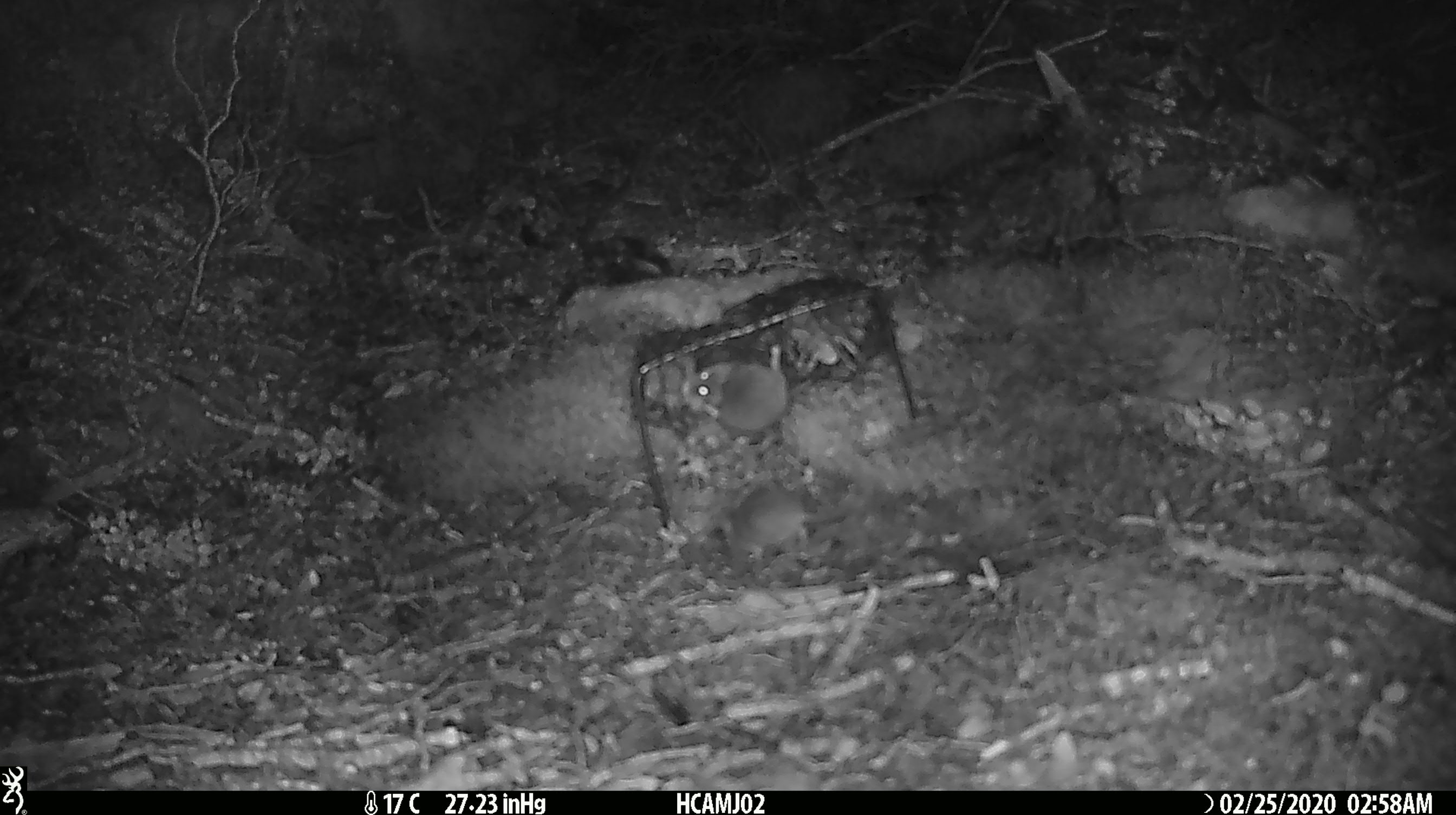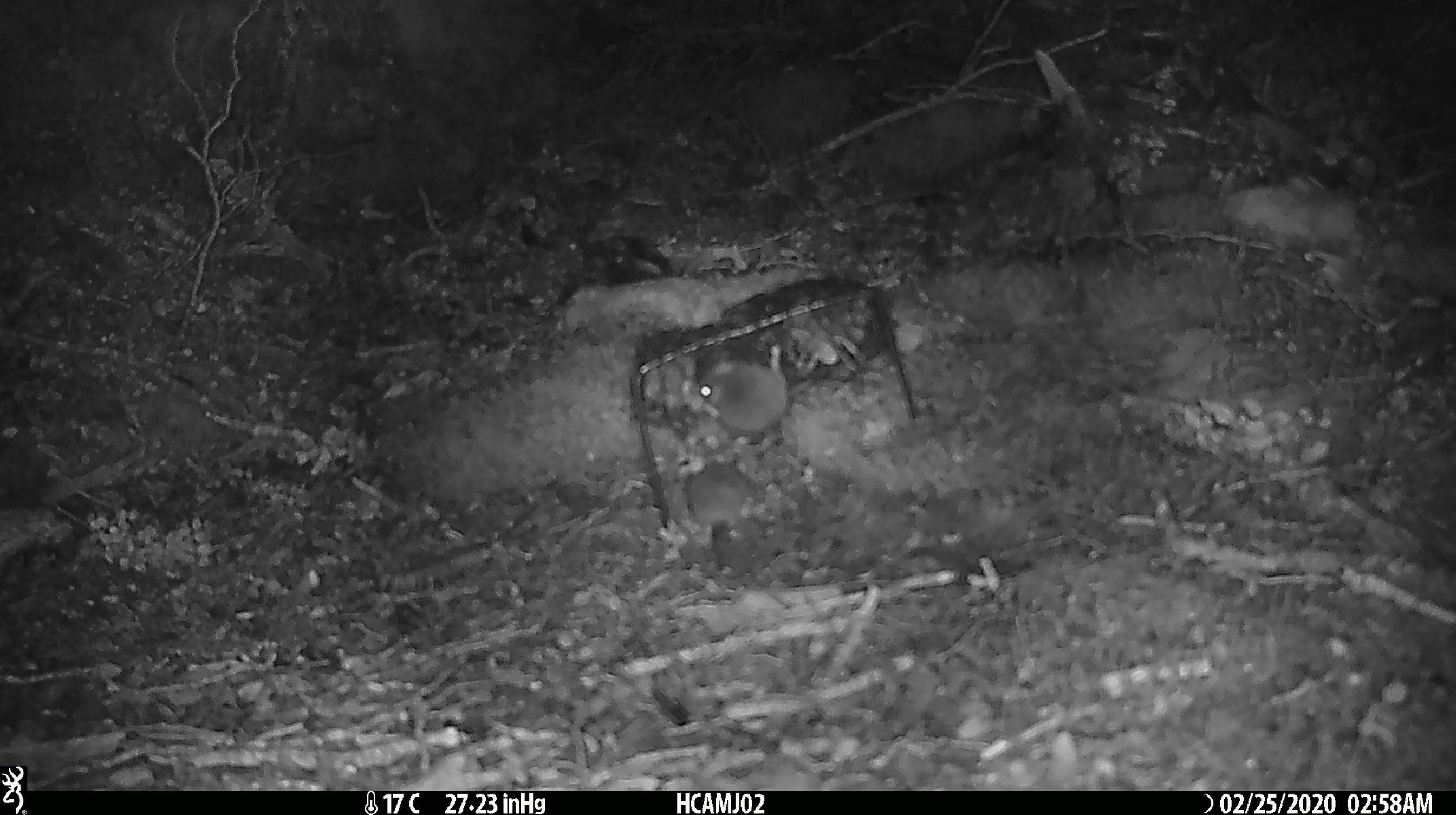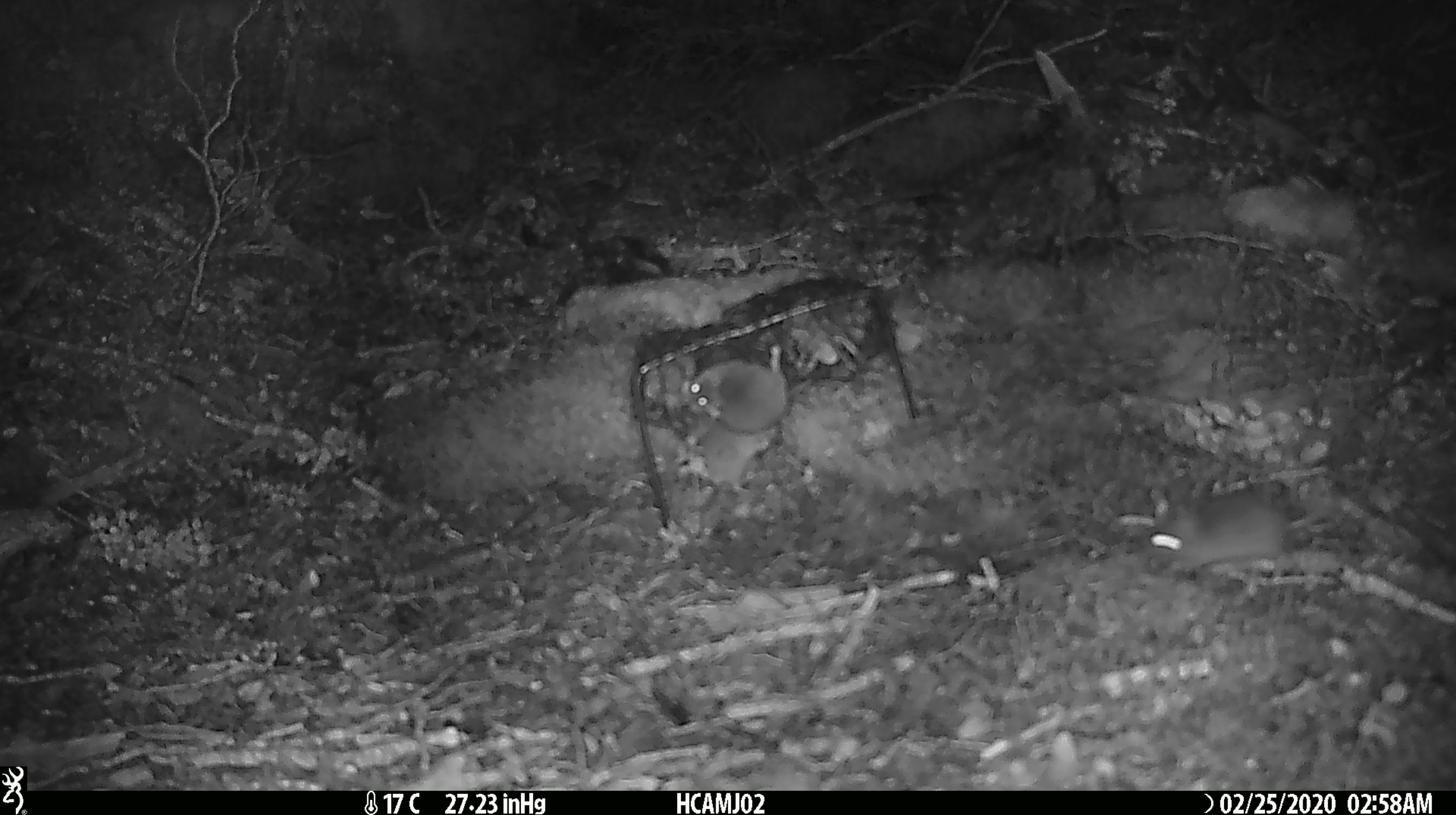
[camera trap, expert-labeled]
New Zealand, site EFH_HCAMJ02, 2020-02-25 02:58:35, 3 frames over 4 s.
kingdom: Animalia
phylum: Chordata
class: Mammalia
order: Rodentia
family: Muridae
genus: Mus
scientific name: Mus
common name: mouse